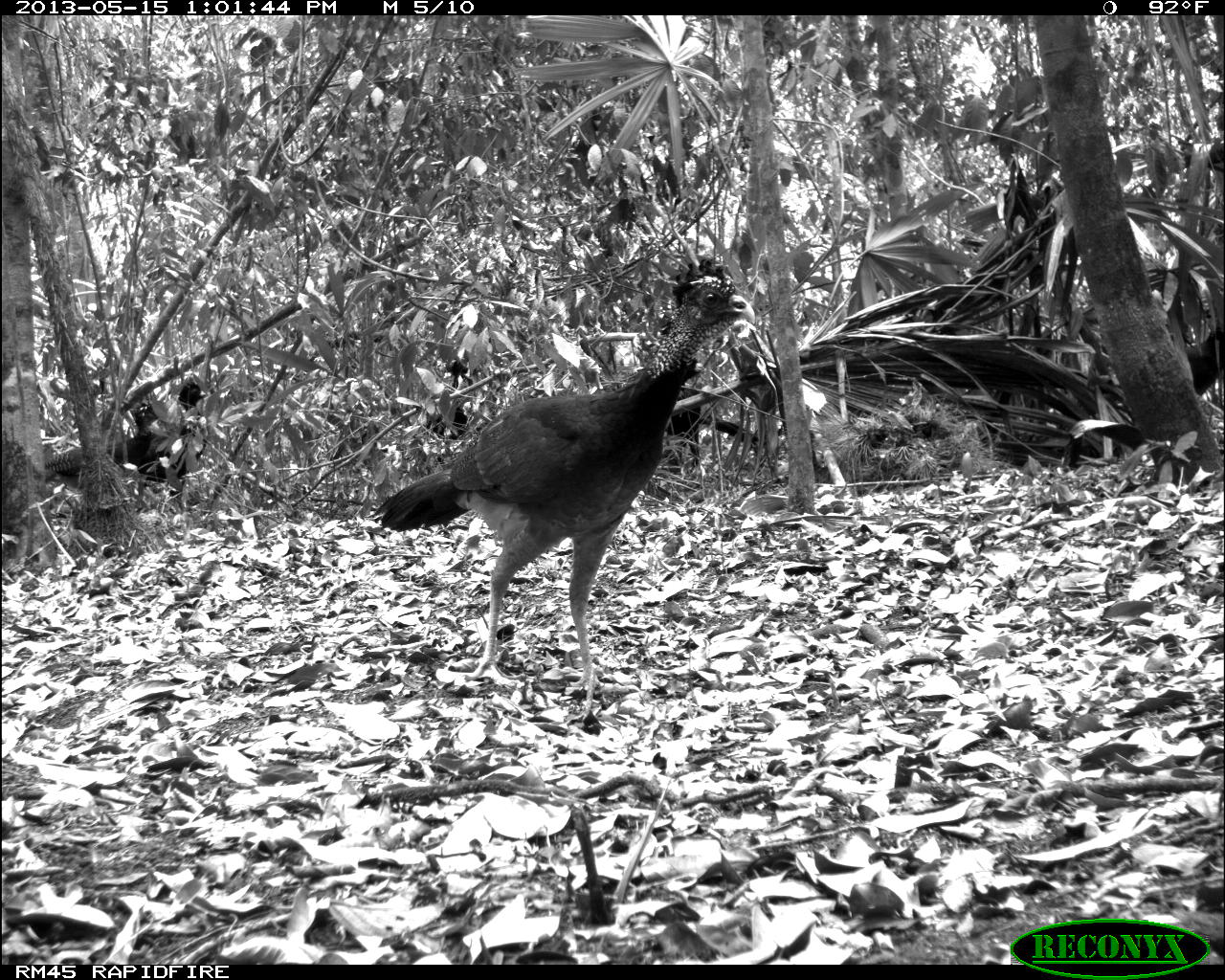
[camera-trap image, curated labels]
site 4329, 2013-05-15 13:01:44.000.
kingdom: Animalia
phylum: Chordata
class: Aves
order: Galliformes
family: Cracidae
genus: Crax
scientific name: Crax rubra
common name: great curassow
Crax rubra (great curassow), count 2.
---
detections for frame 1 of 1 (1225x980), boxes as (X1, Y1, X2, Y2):
crax rubra: (371, 252, 758, 709); (42, 368, 215, 509)